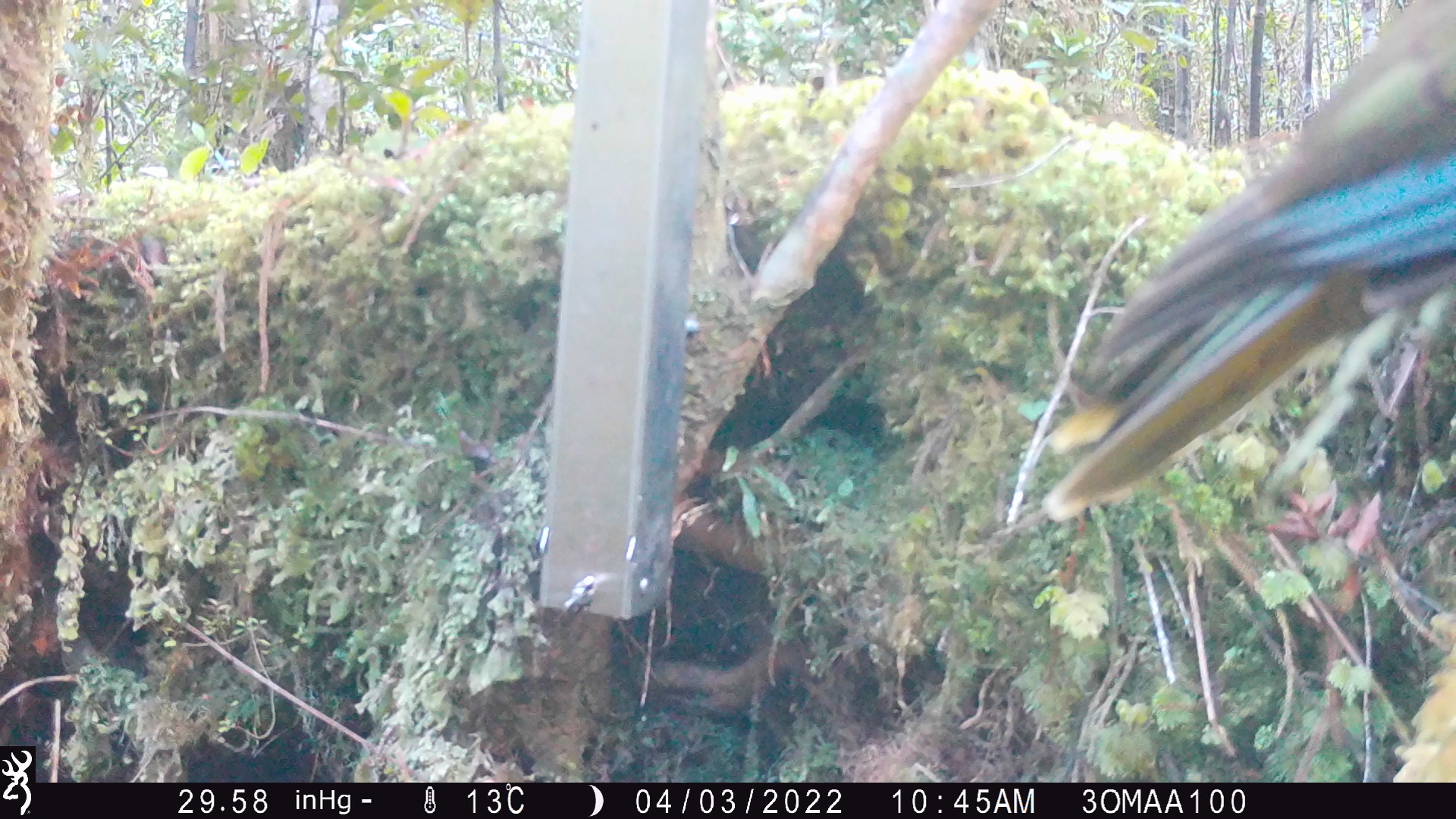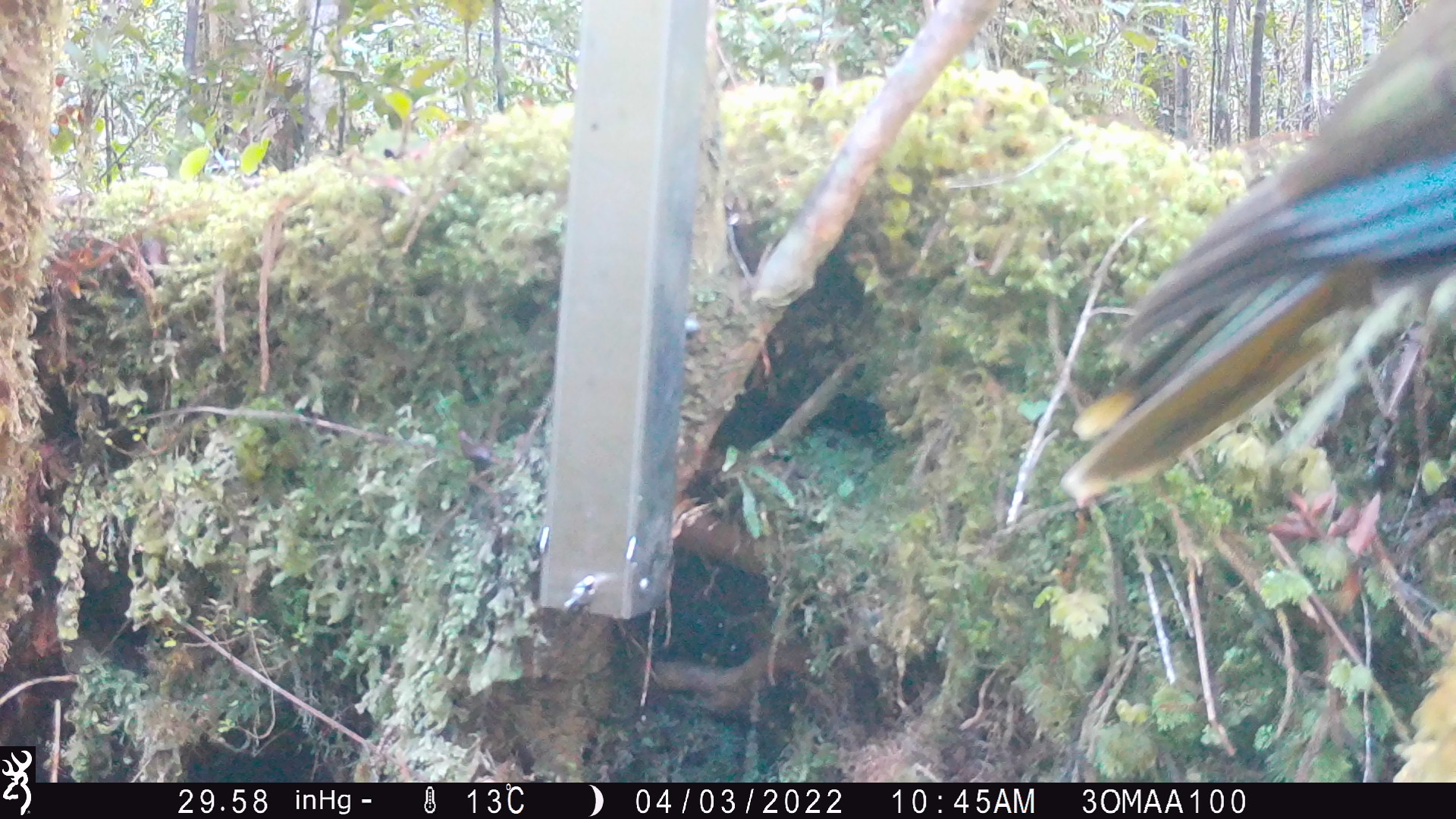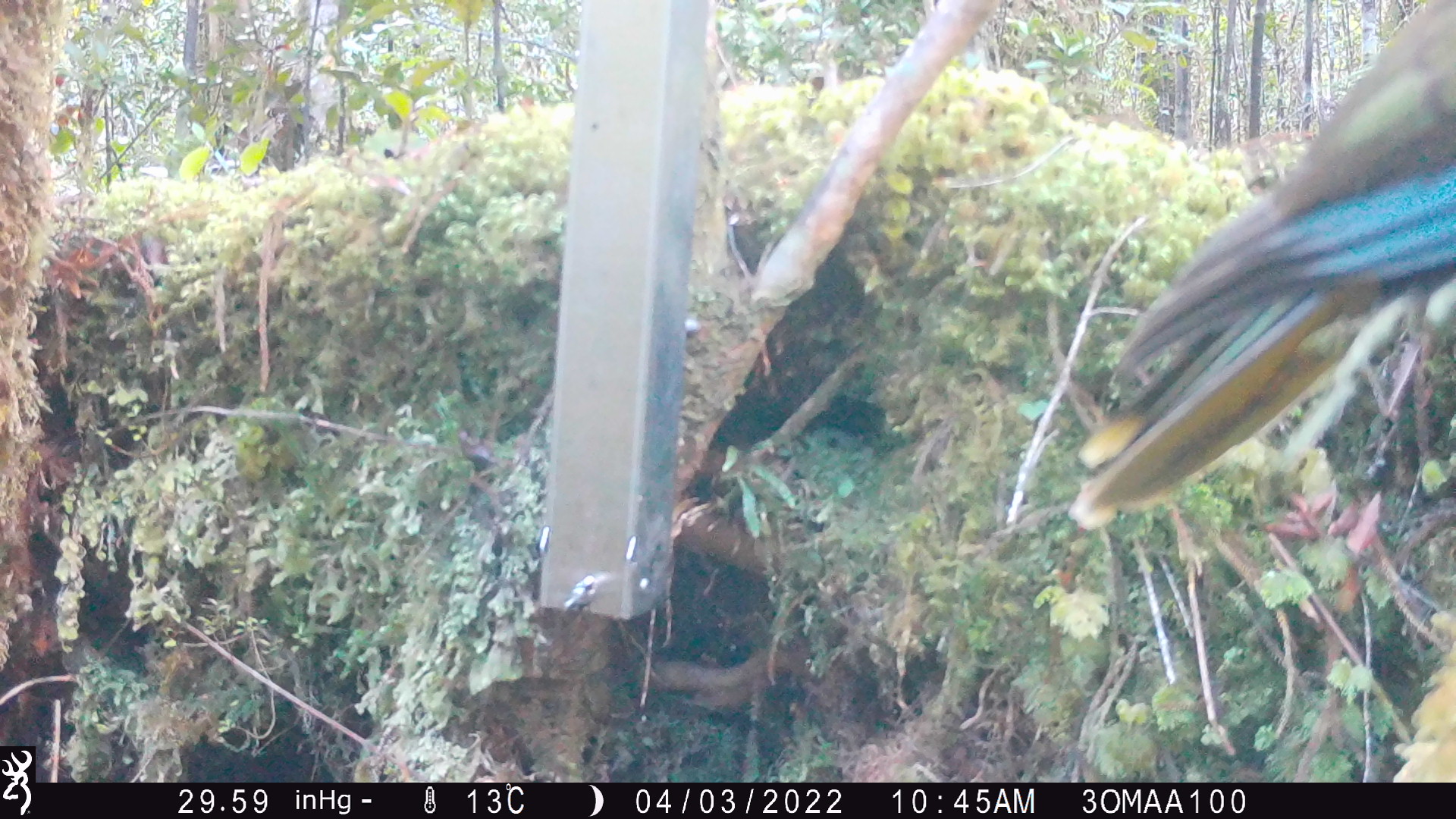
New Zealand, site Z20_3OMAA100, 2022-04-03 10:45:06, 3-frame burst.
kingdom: Animalia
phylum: Chordata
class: Aves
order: Psittaciformes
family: Strigopidae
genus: Nestor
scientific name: Nestor notabilis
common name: kea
Kea (Nestor notabilis).